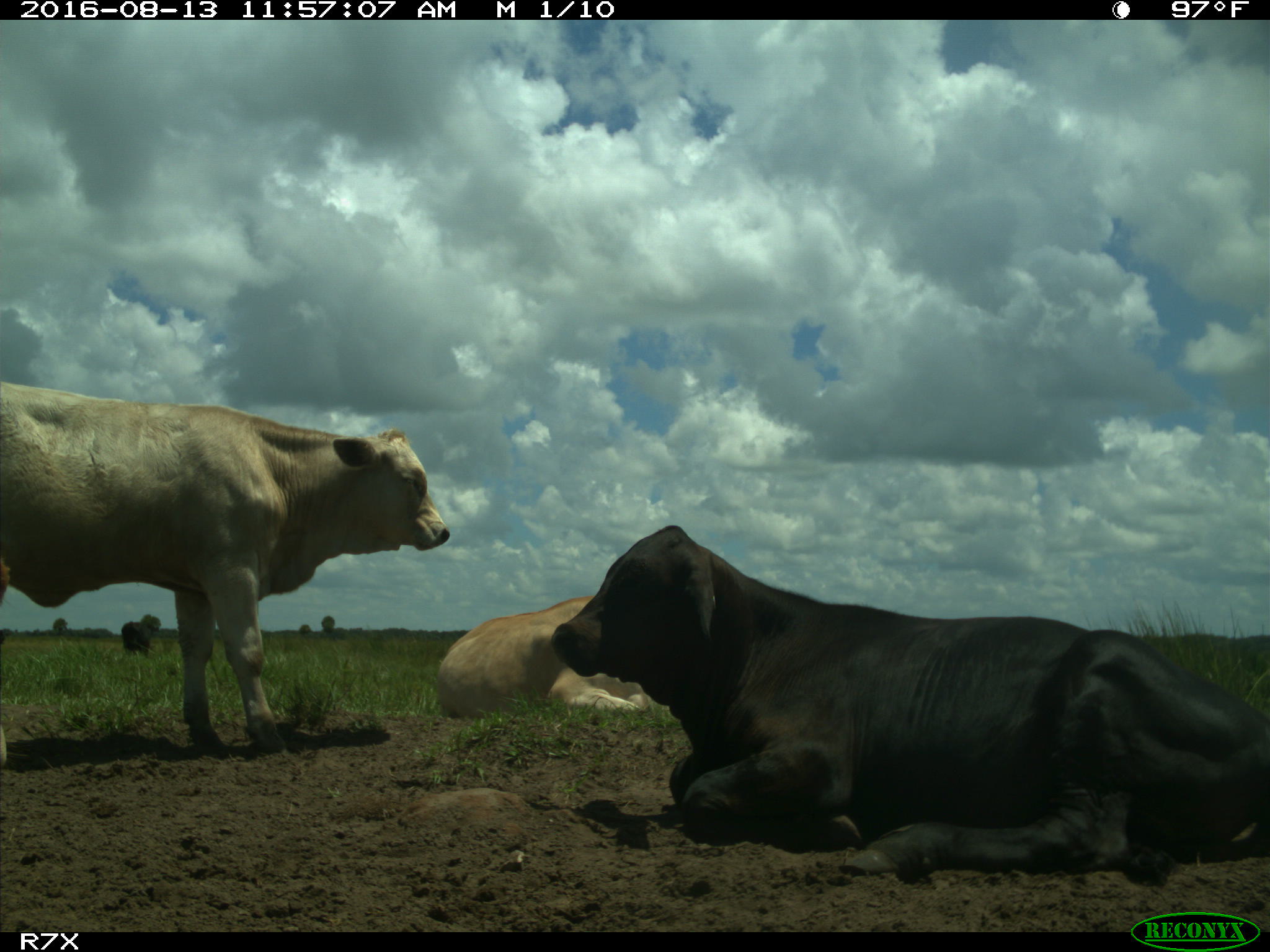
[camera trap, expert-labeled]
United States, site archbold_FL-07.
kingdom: Animalia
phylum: Chordata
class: Mammalia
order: Artiodactyla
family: Bovidae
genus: Bos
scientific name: Bos taurus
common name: domestic cow